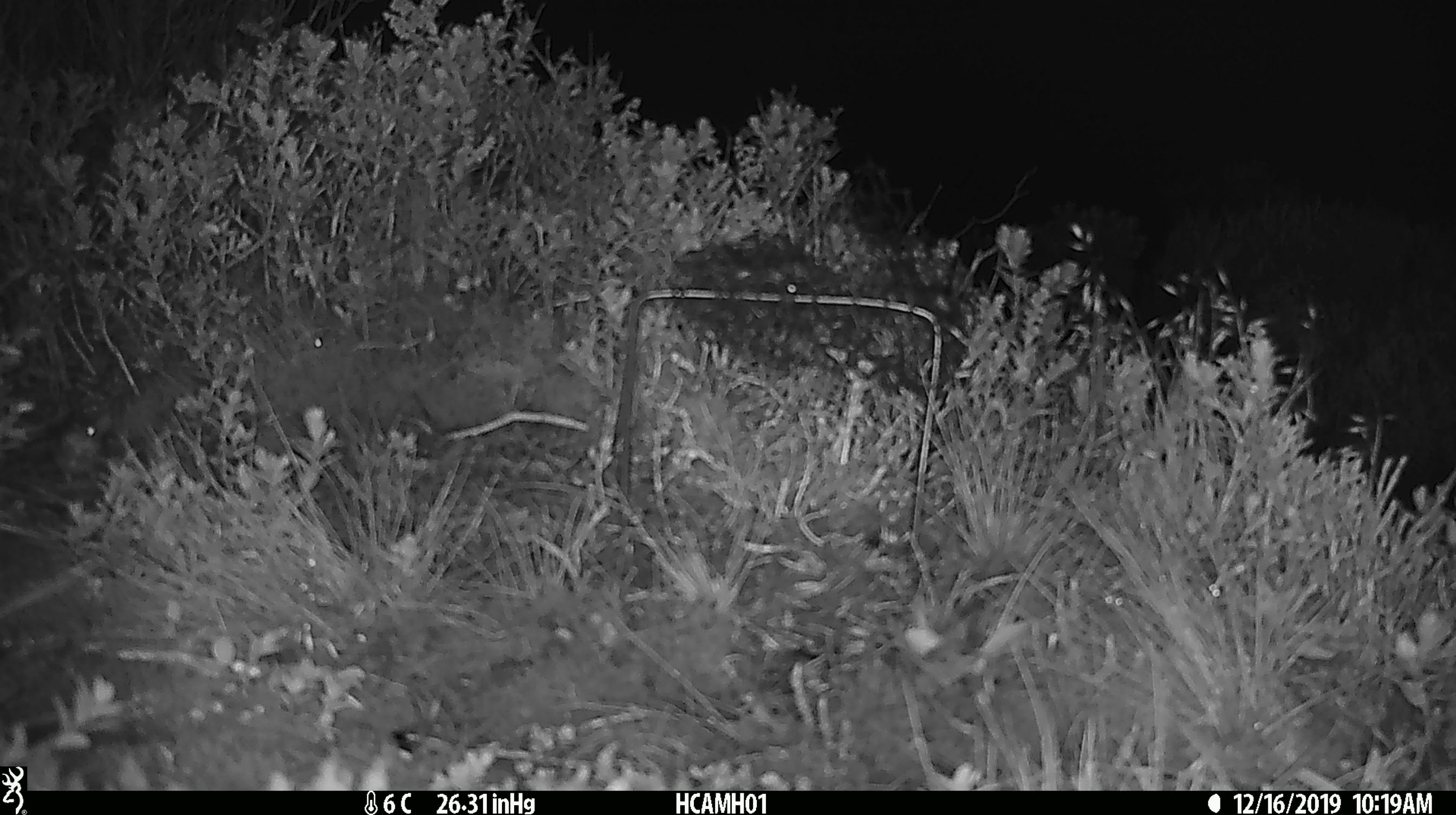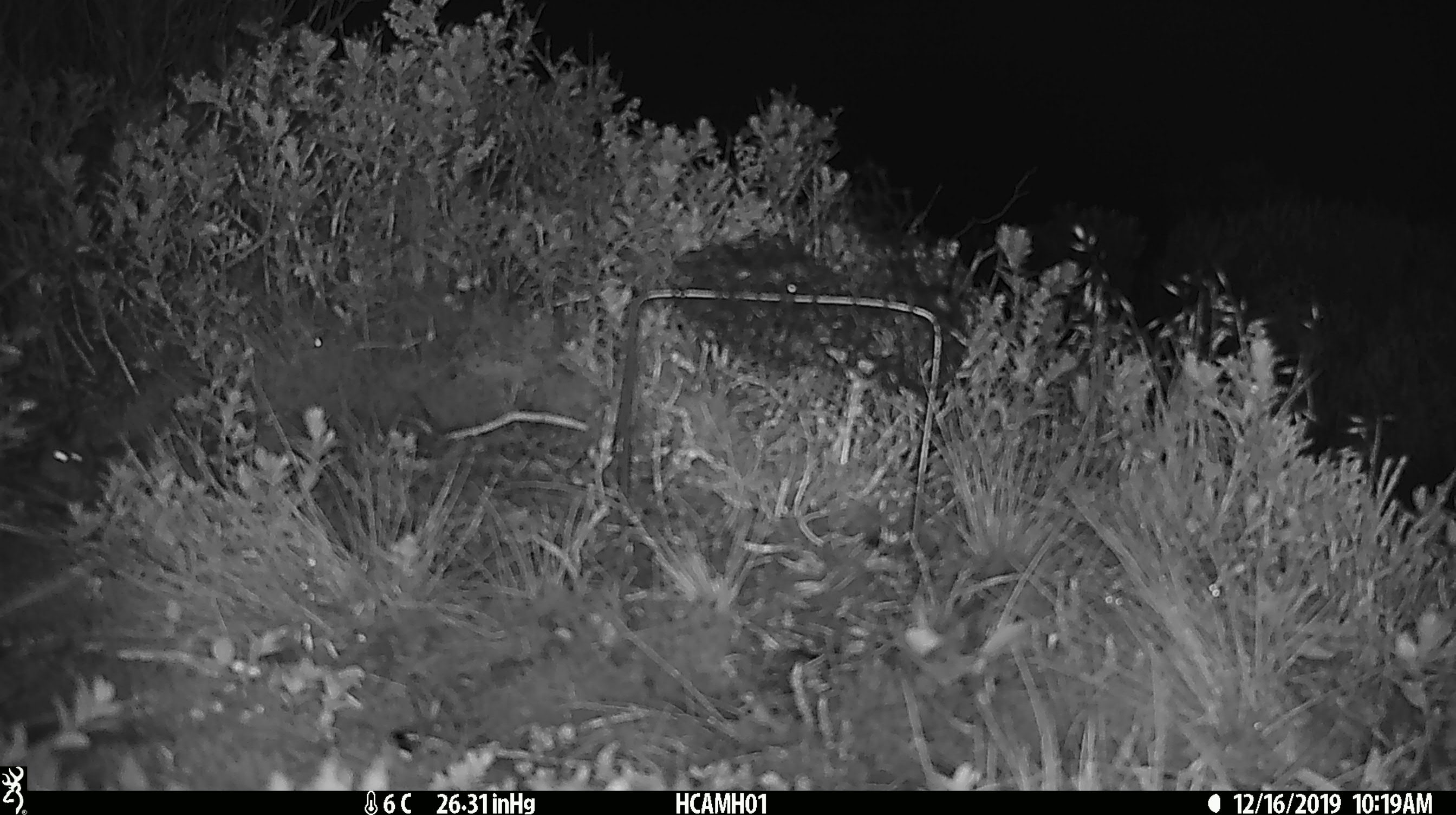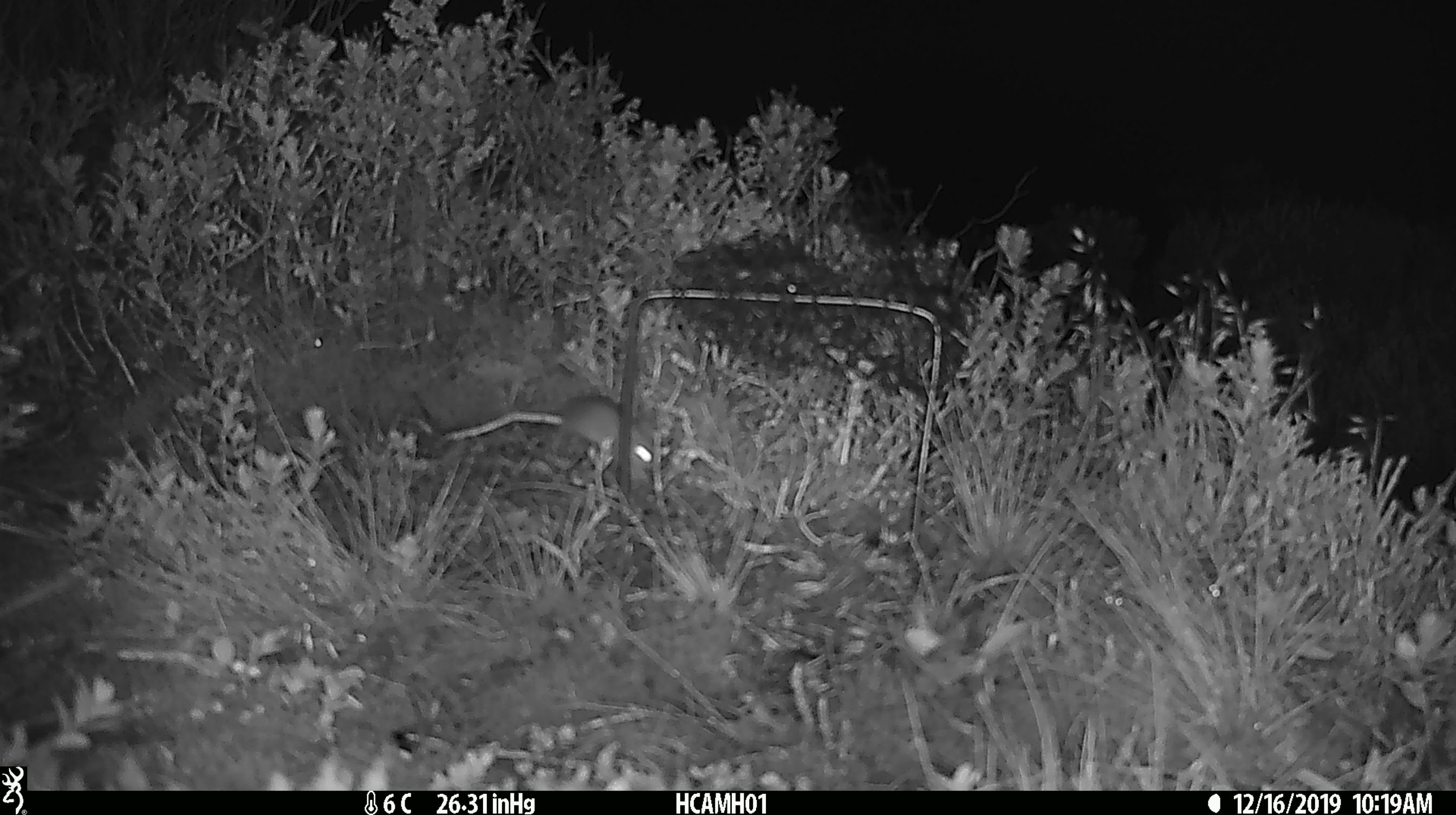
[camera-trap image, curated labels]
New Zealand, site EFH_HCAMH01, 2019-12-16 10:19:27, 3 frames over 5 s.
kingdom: Animalia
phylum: Chordata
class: Mammalia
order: Rodentia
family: Muridae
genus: Mus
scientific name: Mus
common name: mouse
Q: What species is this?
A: Mouse (Mus).